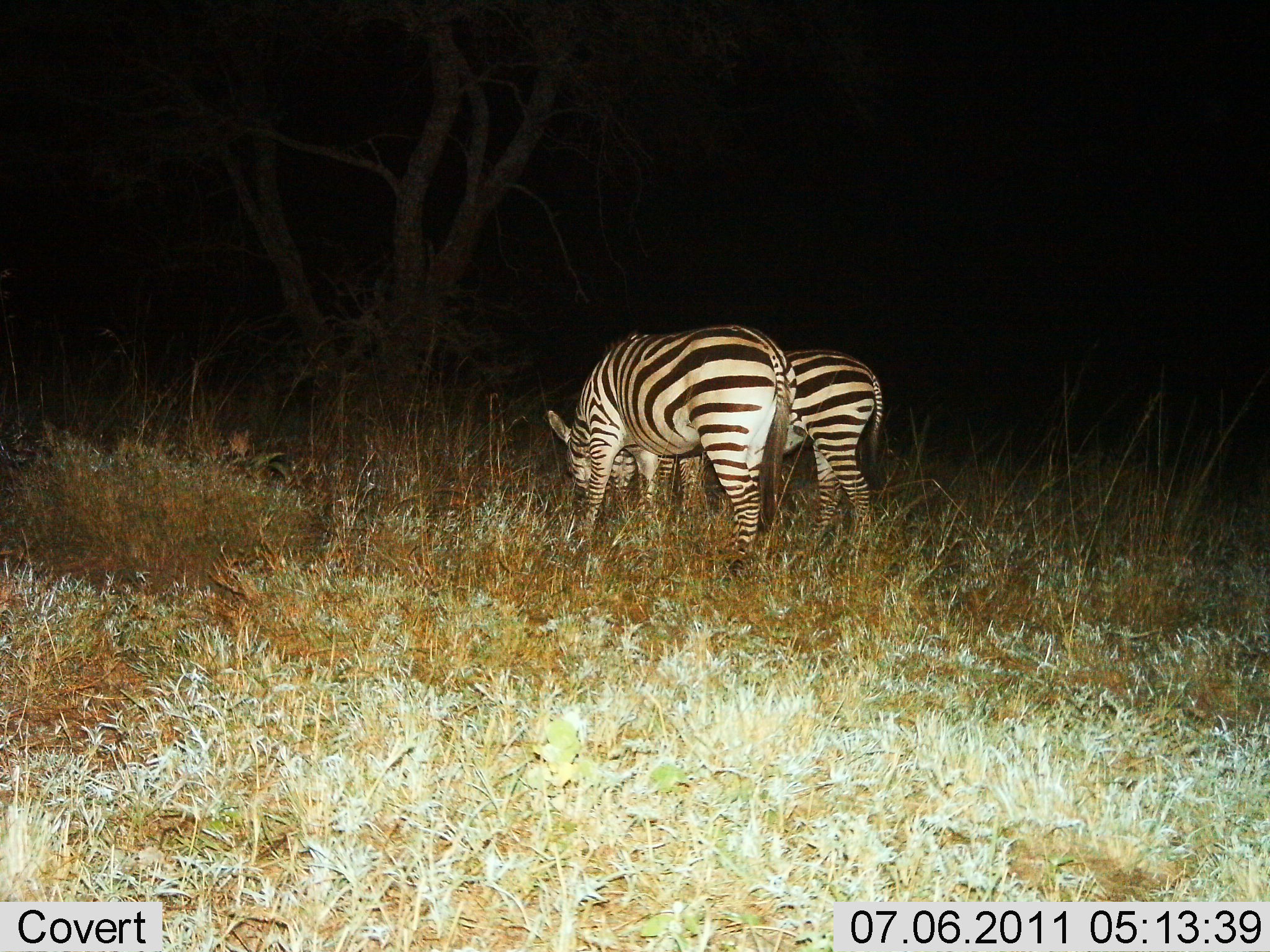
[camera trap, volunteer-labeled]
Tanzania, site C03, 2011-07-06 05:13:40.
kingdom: Animalia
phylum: Chordata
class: Mammalia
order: Perissodactyla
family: Equidae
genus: Equus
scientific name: Equus quagga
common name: plains zebra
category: zebra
Zebra (plains zebra) (Equus quagga), count 2. Behavior (volunteer vote fractions): standing 30%, resting 0%, moving 0%, interacting 0%. Young present (vote fraction): 10%. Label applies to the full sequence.